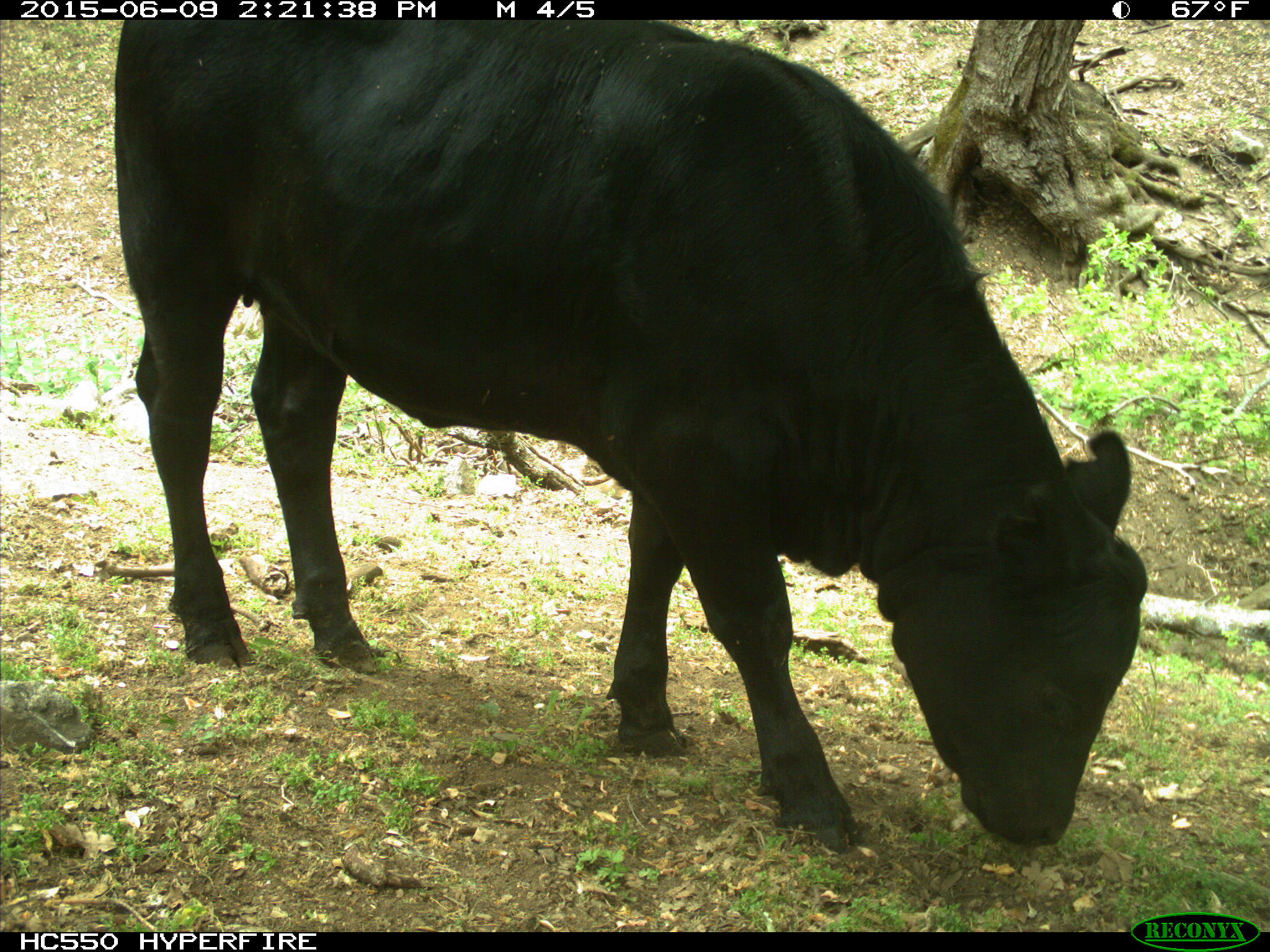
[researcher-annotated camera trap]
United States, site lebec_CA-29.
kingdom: Animalia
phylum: Chordata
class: Mammalia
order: Artiodactyla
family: Bovidae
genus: Bos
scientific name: Bos taurus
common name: domestic cow